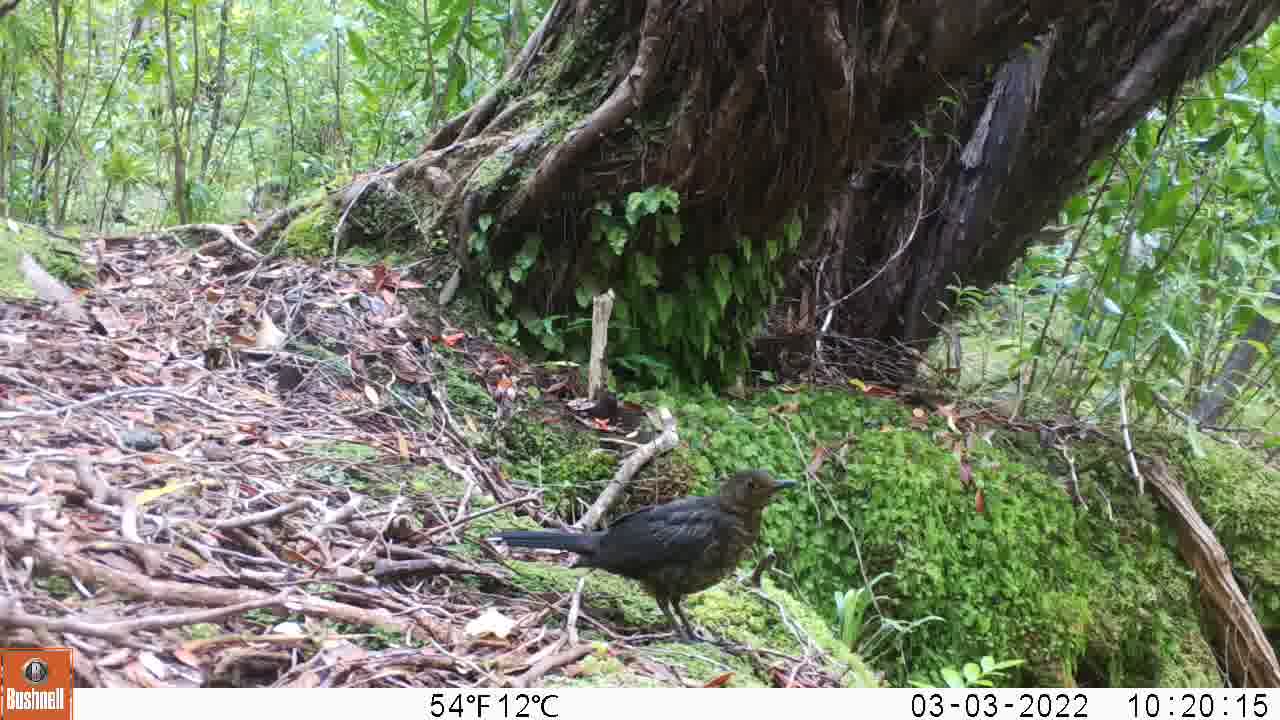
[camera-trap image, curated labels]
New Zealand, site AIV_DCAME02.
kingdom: Animalia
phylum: Chordata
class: Aves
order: Passeriformes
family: Turdidae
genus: Turdus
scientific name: Turdus merula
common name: eurasian blackbird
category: blackbird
Blackbird (eurasian blackbird) (Turdus merula).